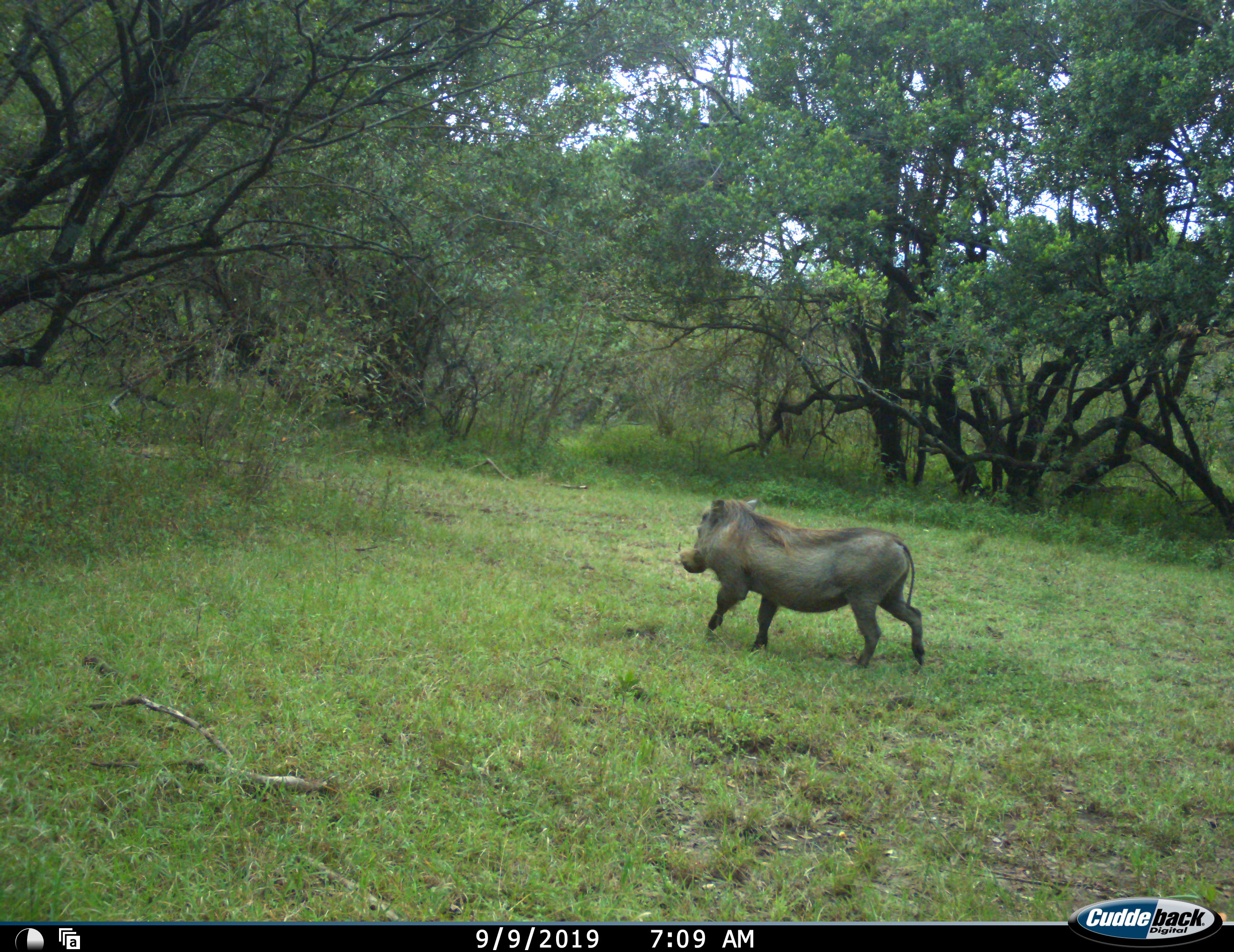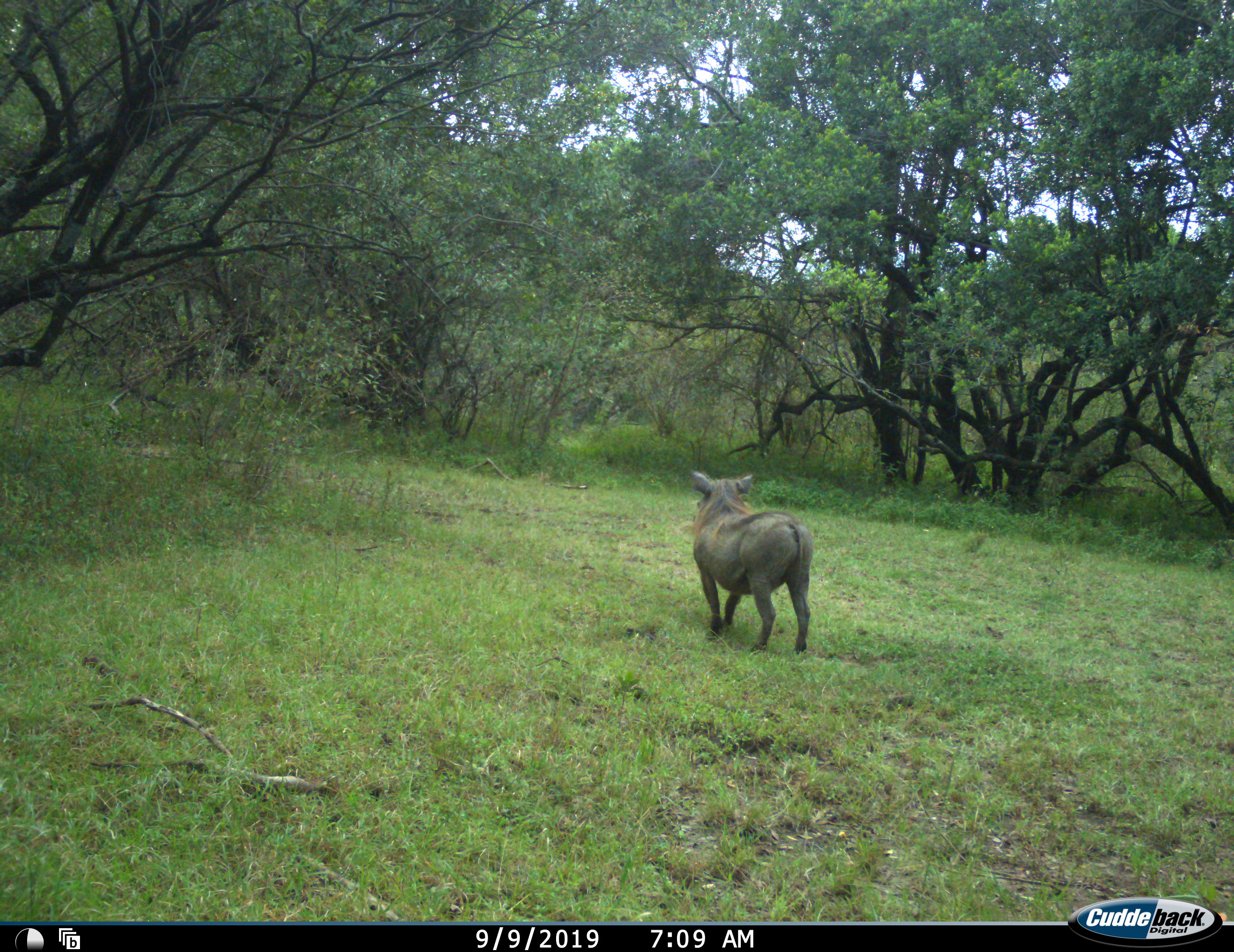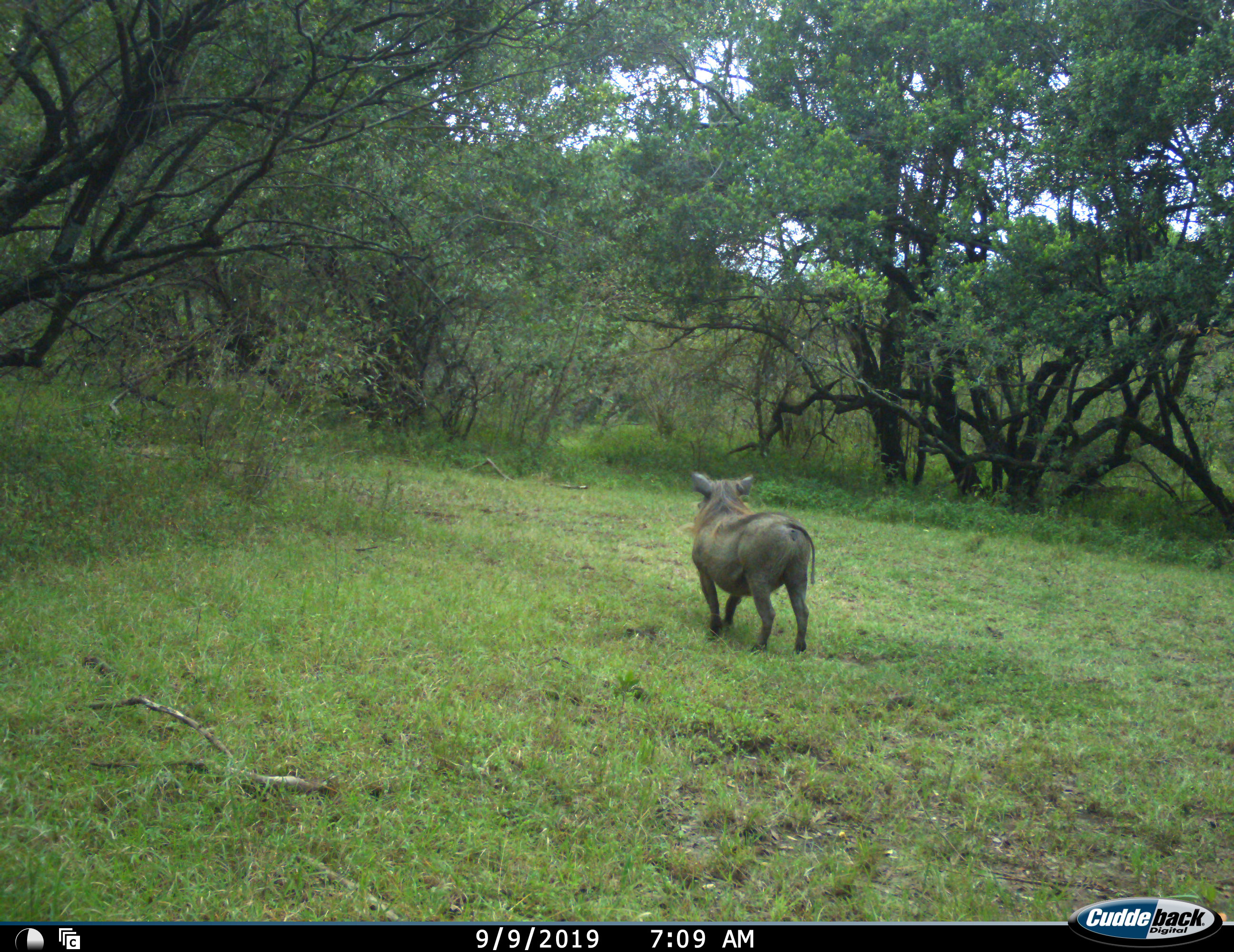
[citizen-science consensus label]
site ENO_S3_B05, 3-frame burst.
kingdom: Animalia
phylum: Chordata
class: Mammalia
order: Artiodactyla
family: Suidae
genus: Phacochoerus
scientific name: Phacochoerus africanus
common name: warthog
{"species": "warthog (Phacochoerus africanus)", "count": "1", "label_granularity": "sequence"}